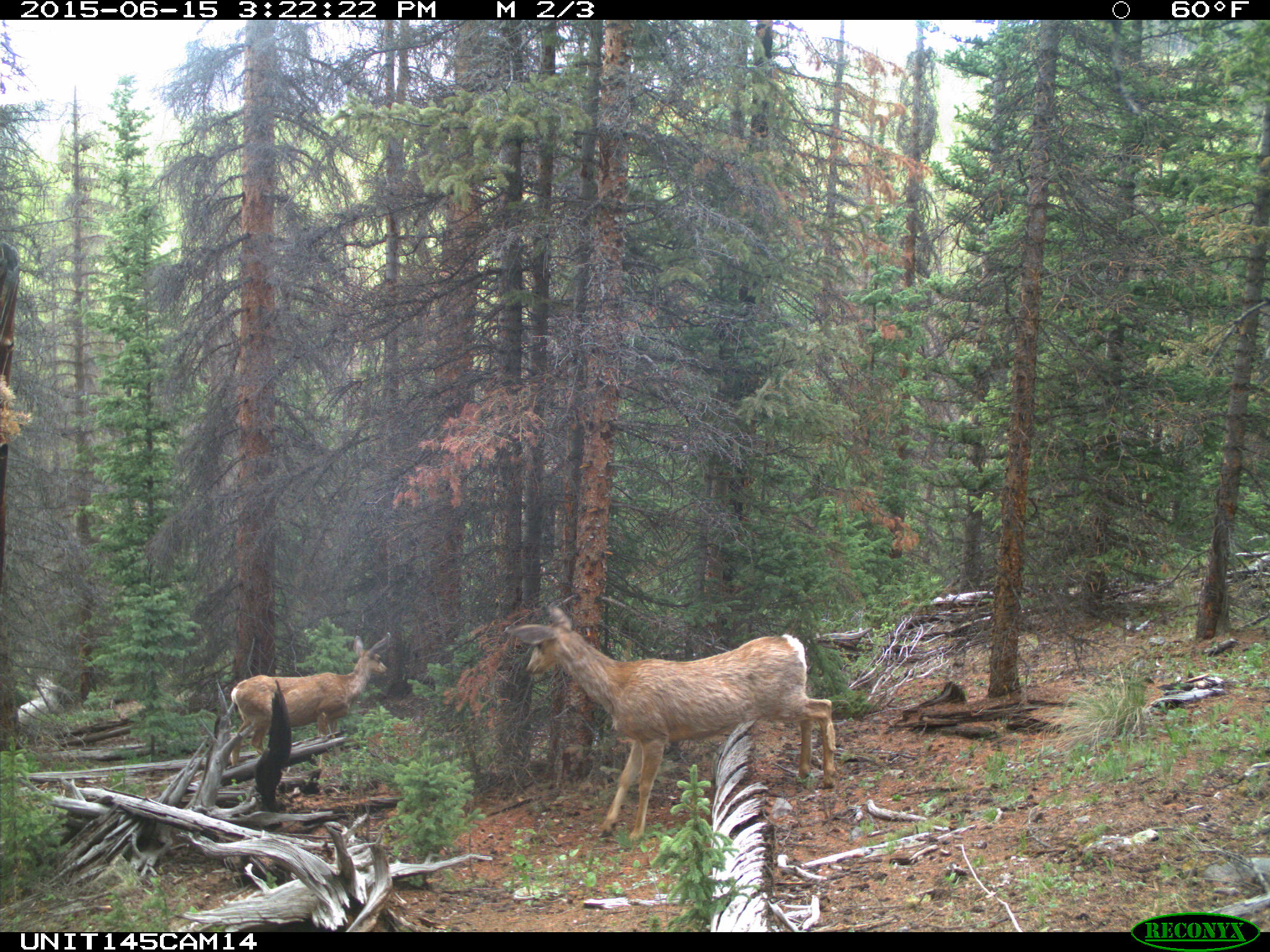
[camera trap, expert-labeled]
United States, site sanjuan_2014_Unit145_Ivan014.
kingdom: Animalia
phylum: Chordata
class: Mammalia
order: Artiodactyla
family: Cervidae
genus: Odocoileus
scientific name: Odocoileus hemionus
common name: mule deer